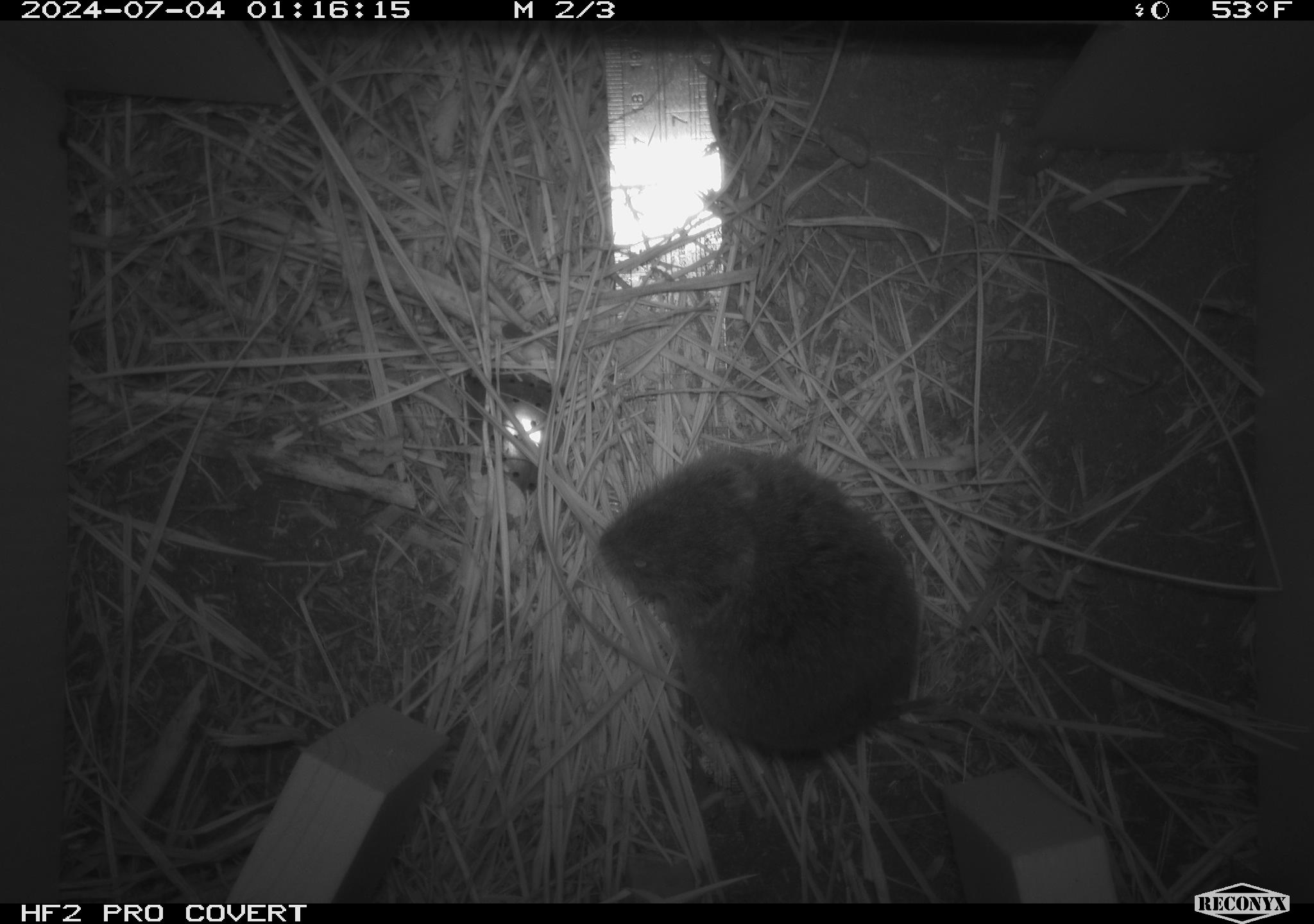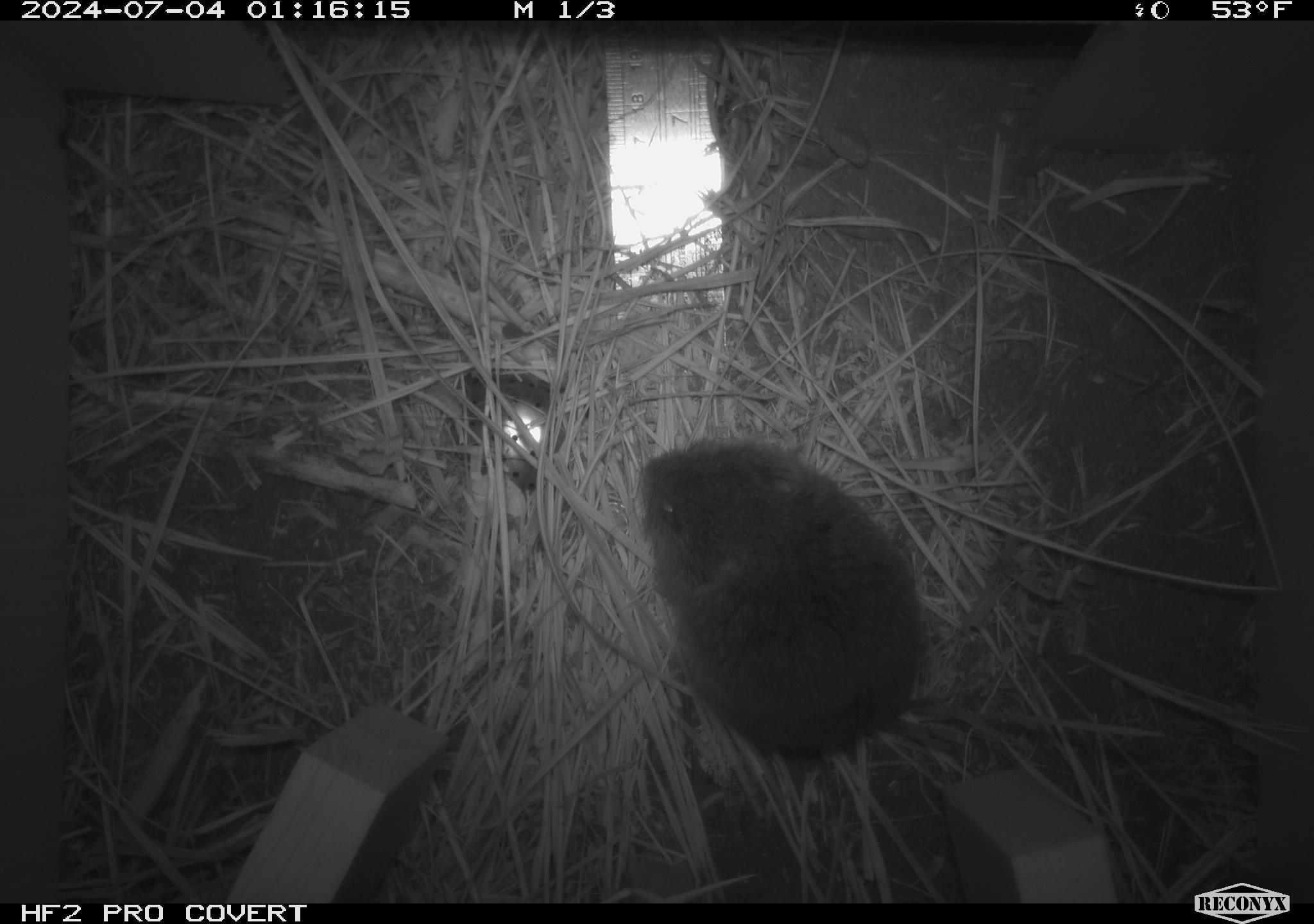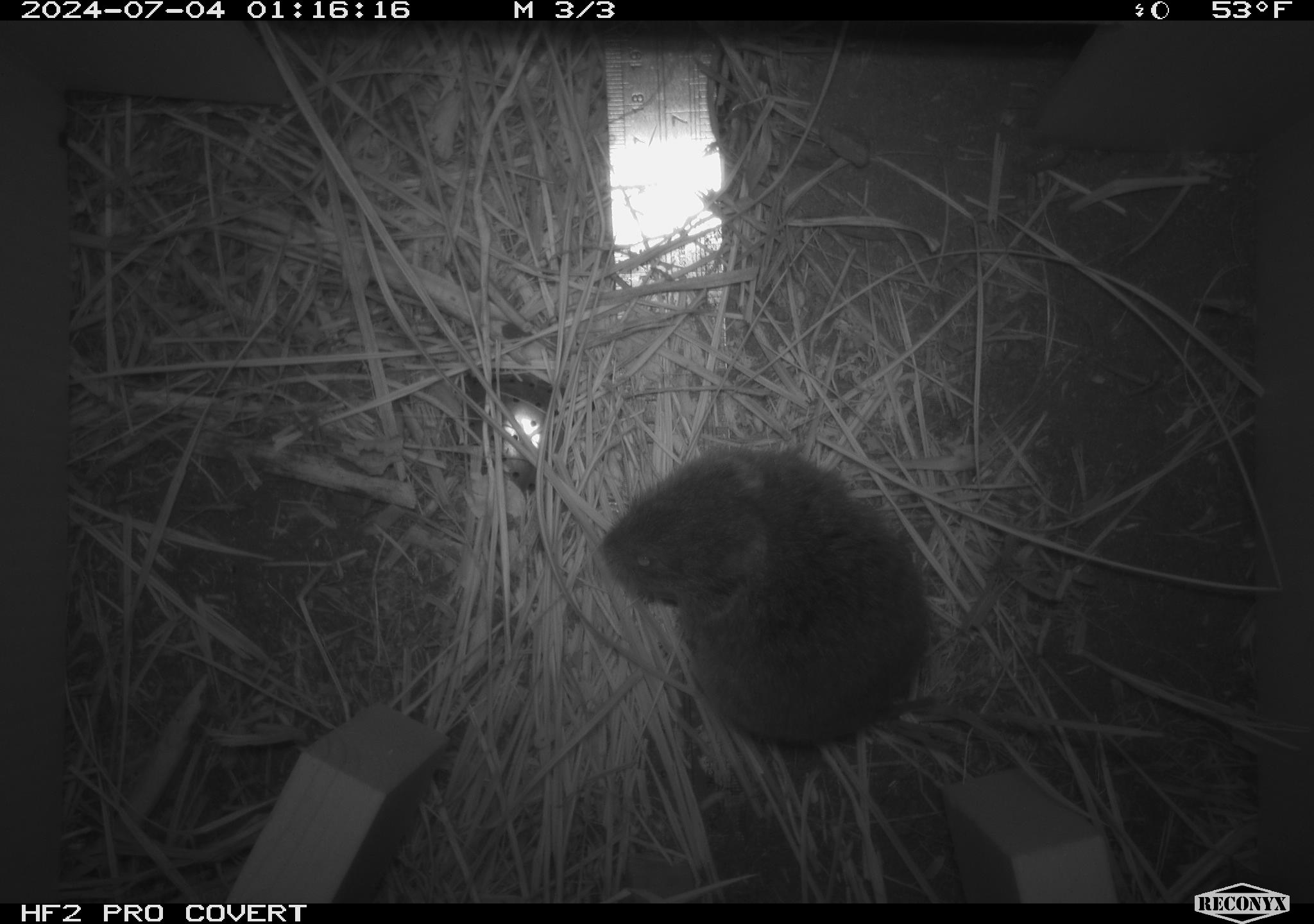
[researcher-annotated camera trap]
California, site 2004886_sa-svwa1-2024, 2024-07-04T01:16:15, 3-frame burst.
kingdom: Animalia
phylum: Chordata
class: Mammalia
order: Rodentia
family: Cricetidae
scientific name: Arvicolinae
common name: voles, lemmings, and muskrats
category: arvicolinae subfamily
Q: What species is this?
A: Arvicolinae subfamily (voles, lemmings, and muskrats) (Arvicolinae).